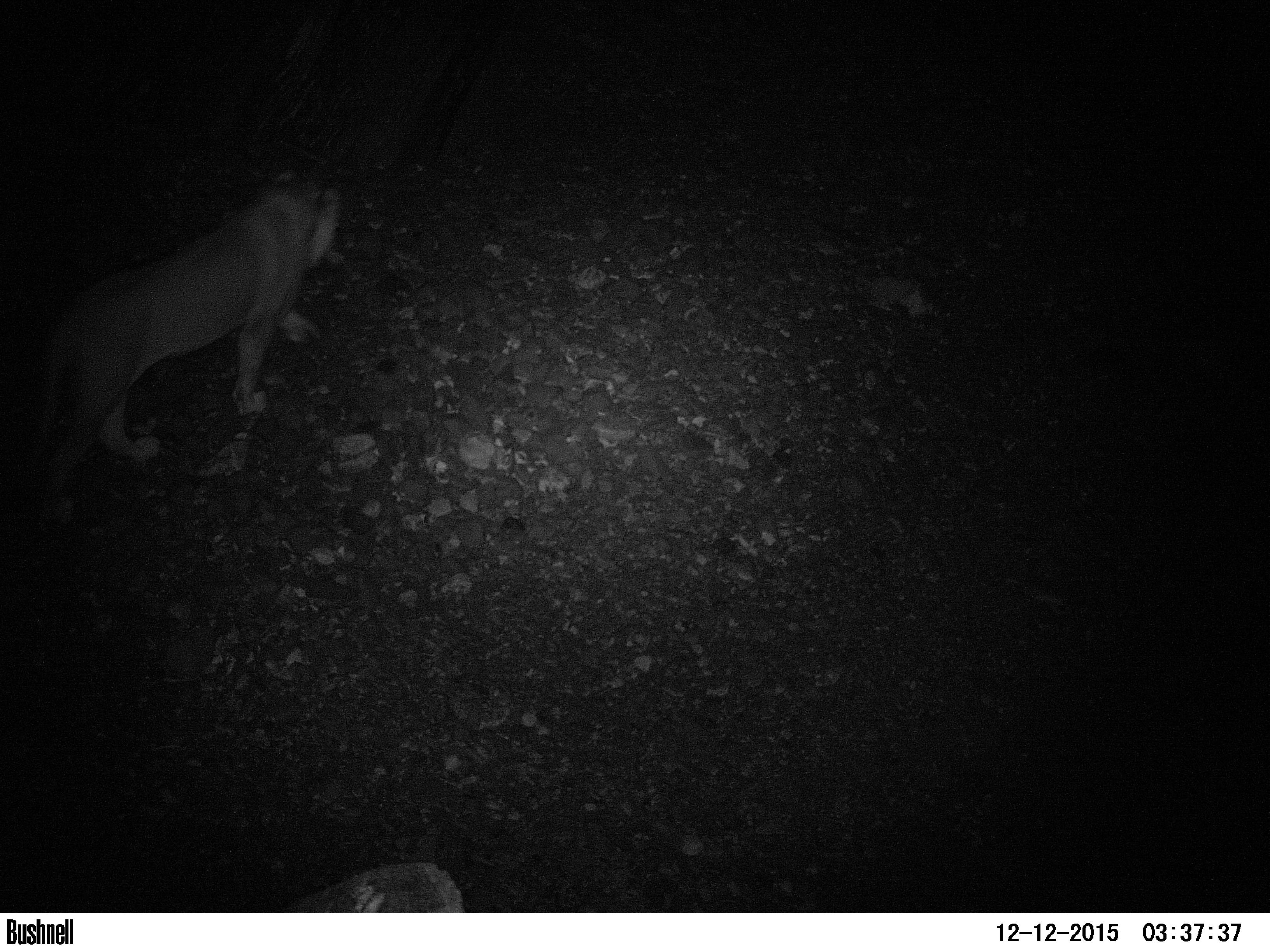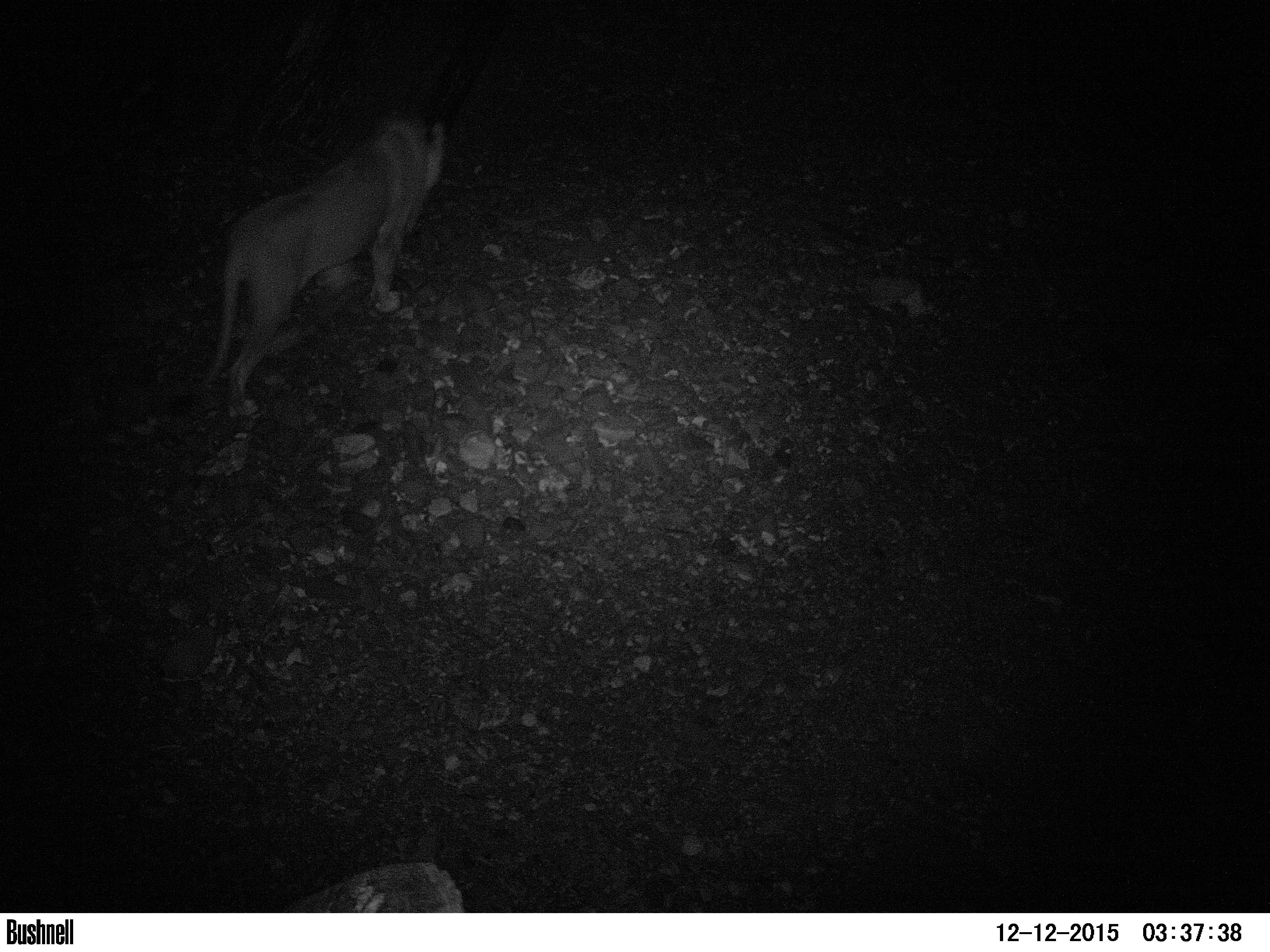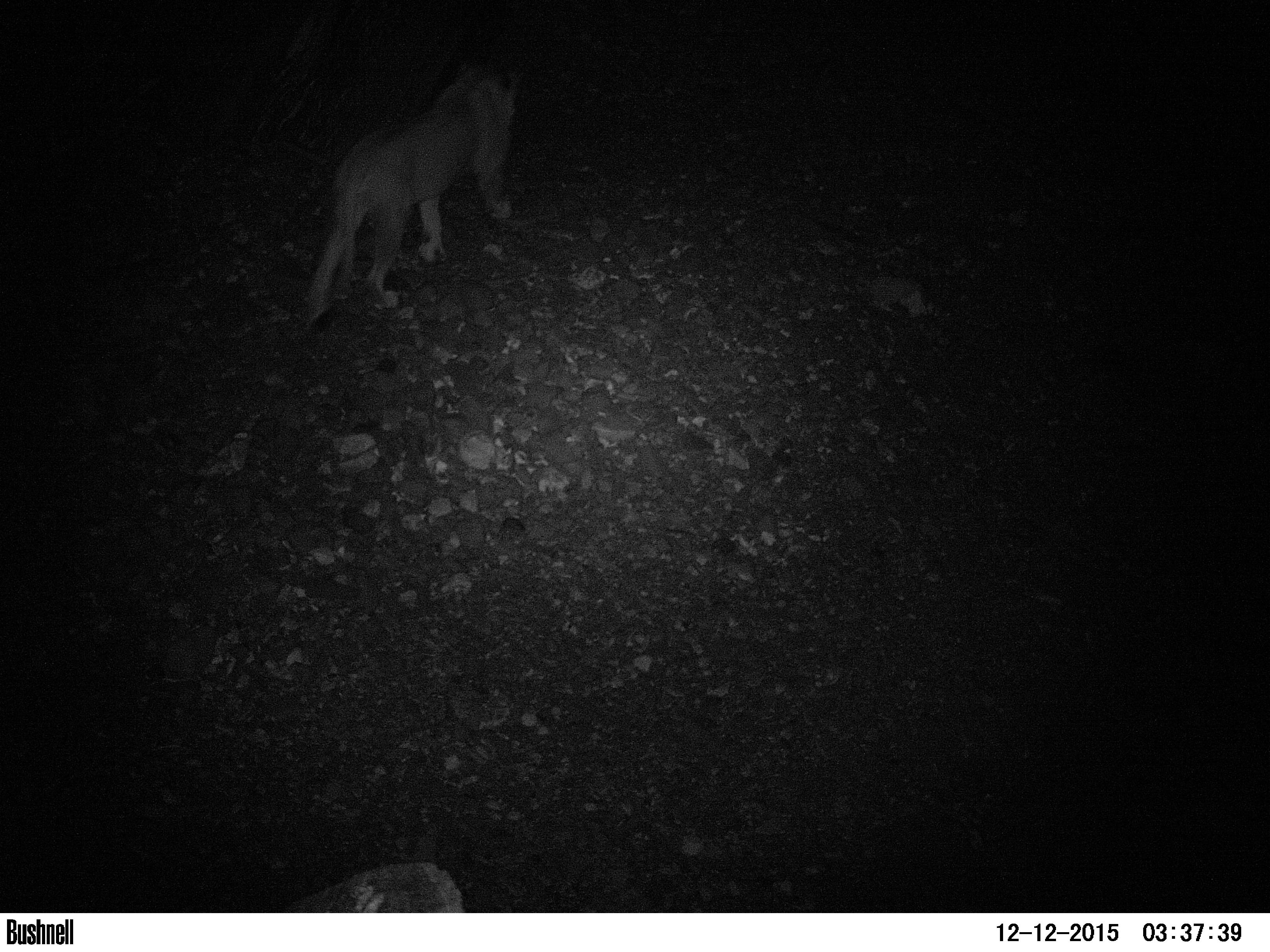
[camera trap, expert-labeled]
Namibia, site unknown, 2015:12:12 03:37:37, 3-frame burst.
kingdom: Animalia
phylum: Chordata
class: Mammalia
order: Carnivora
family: Felidae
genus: Panthera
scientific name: Panthera leo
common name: lion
Panthera leo (lion).